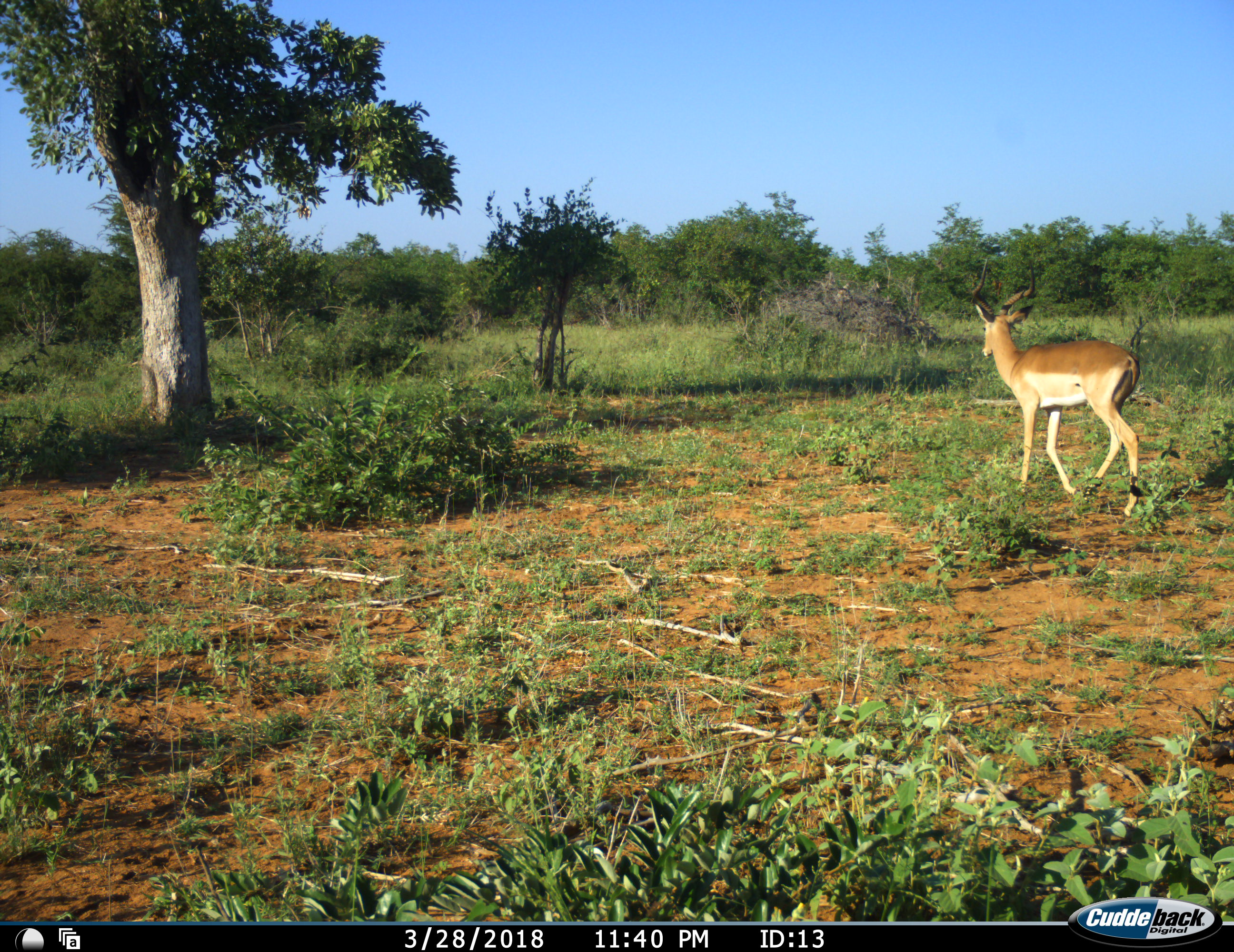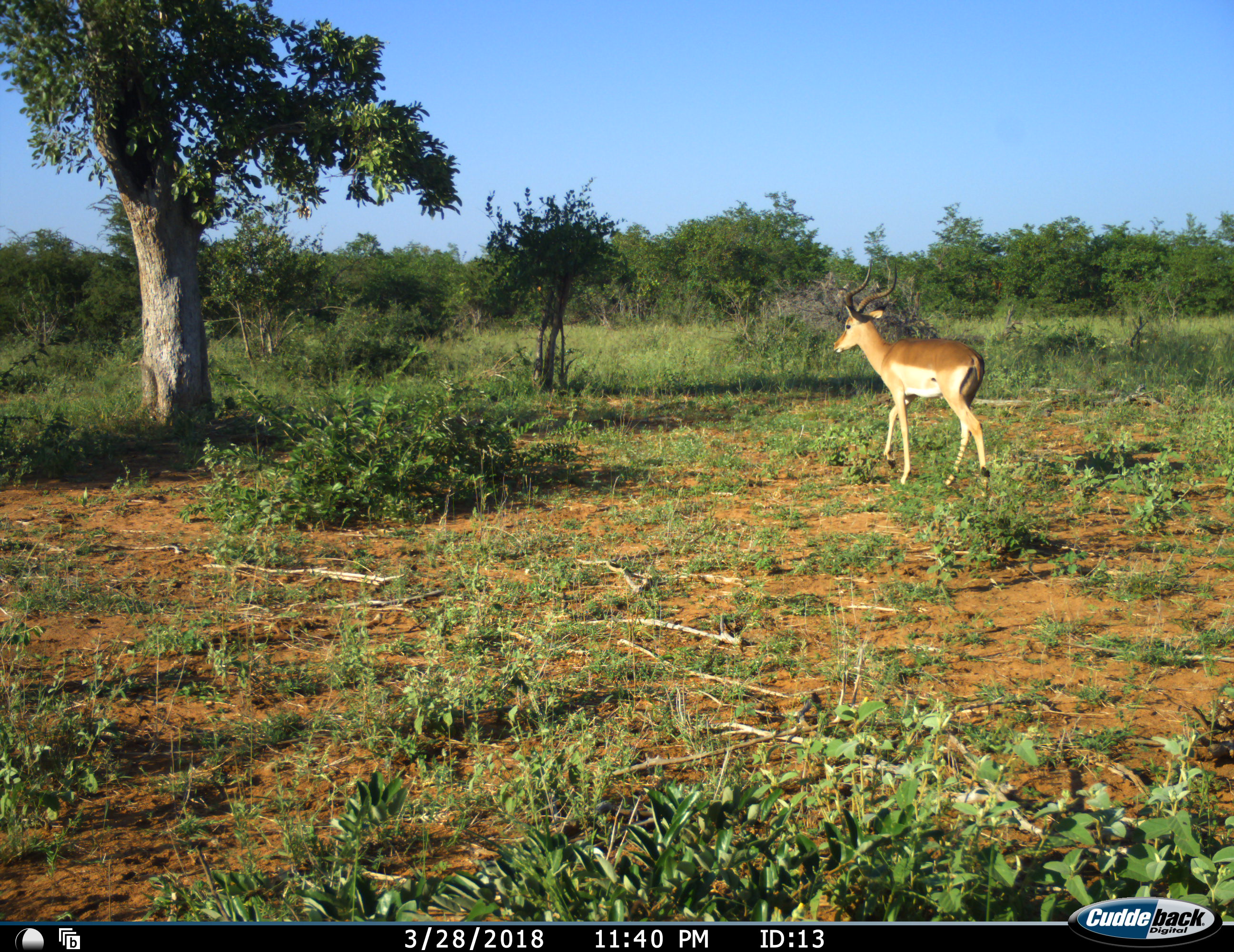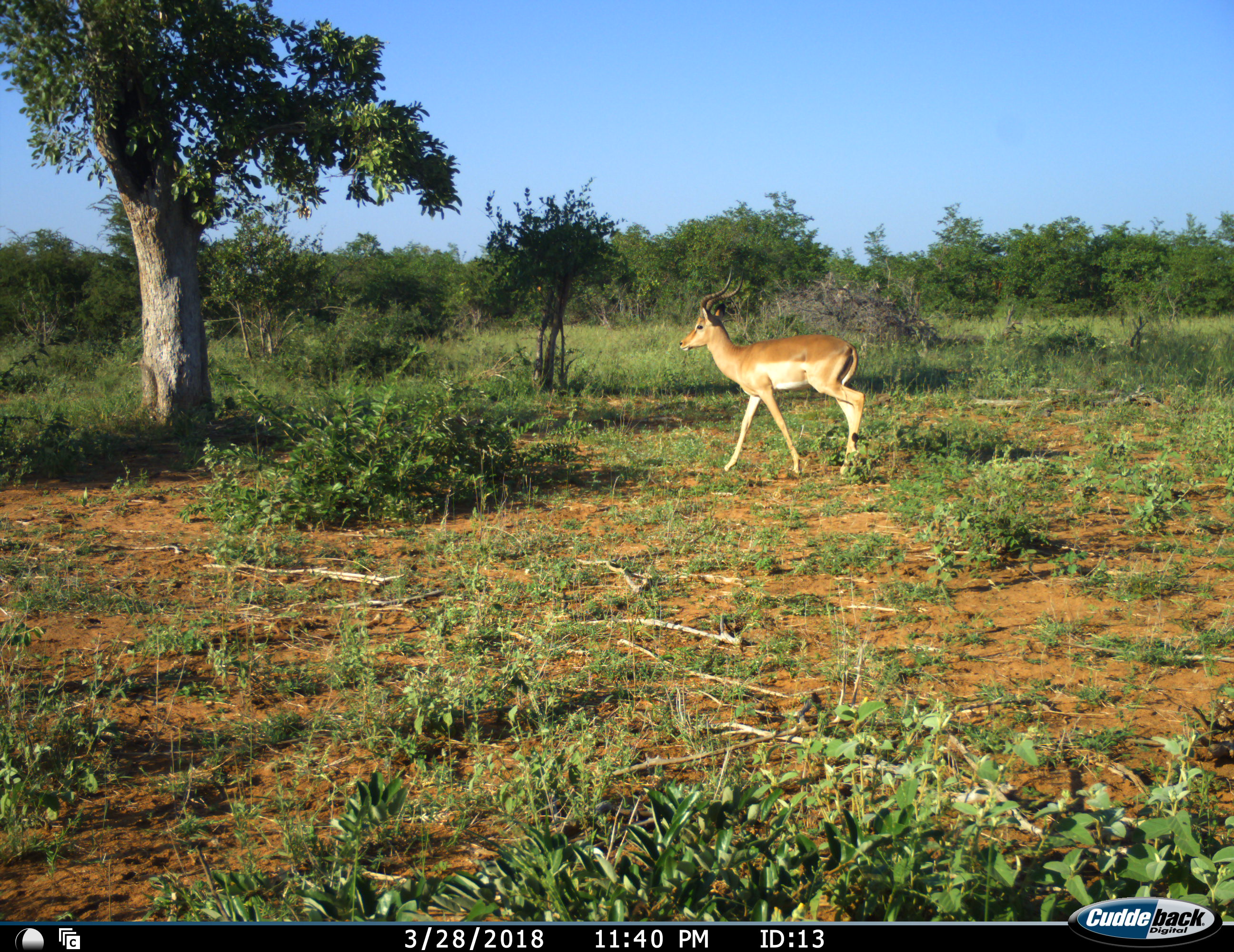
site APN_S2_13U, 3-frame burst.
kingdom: Animalia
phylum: Chordata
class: Mammalia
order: Artiodactyla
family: Bovidae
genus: Aepyceros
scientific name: Aepyceros melampus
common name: impala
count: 1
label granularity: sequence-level